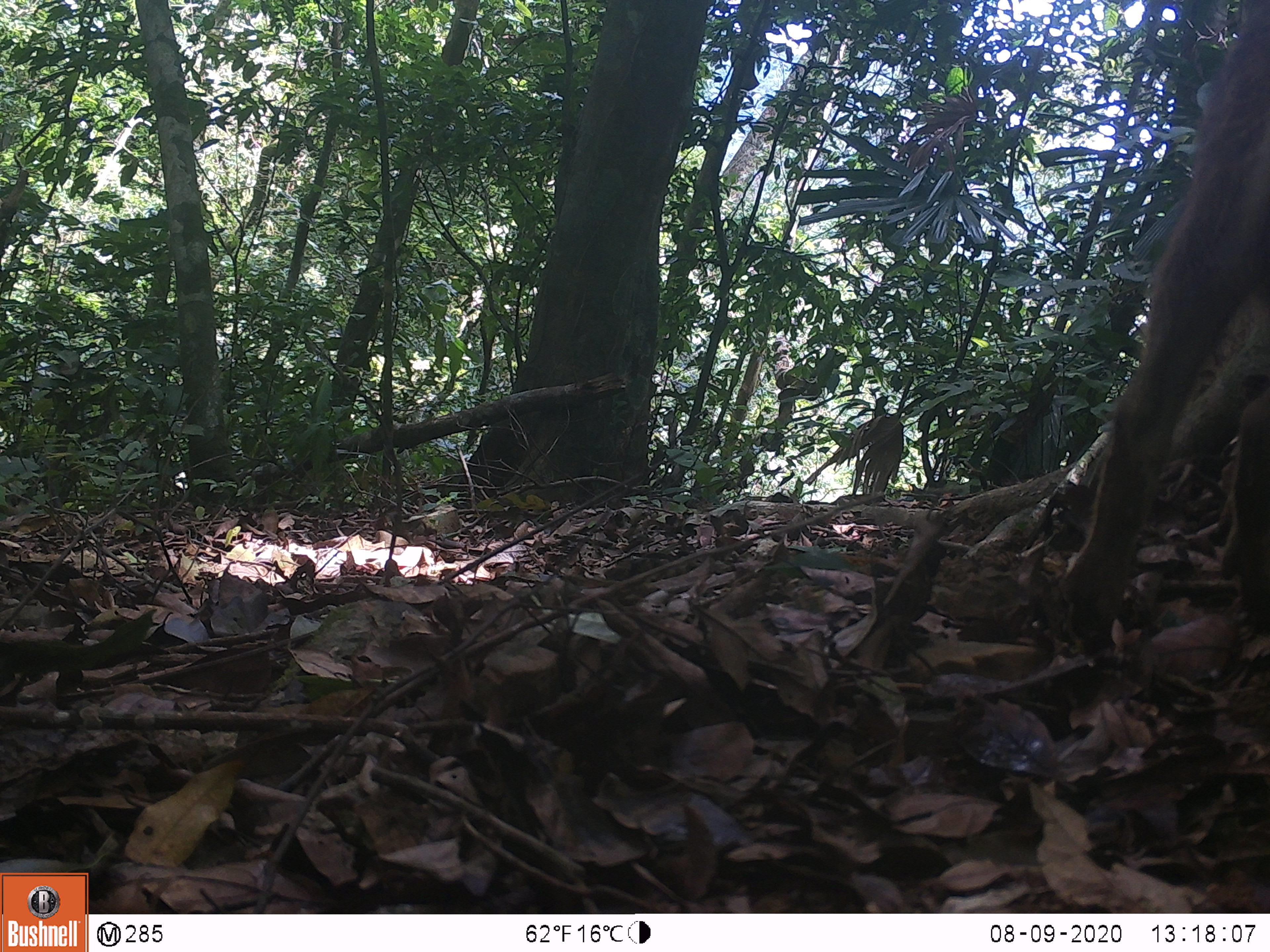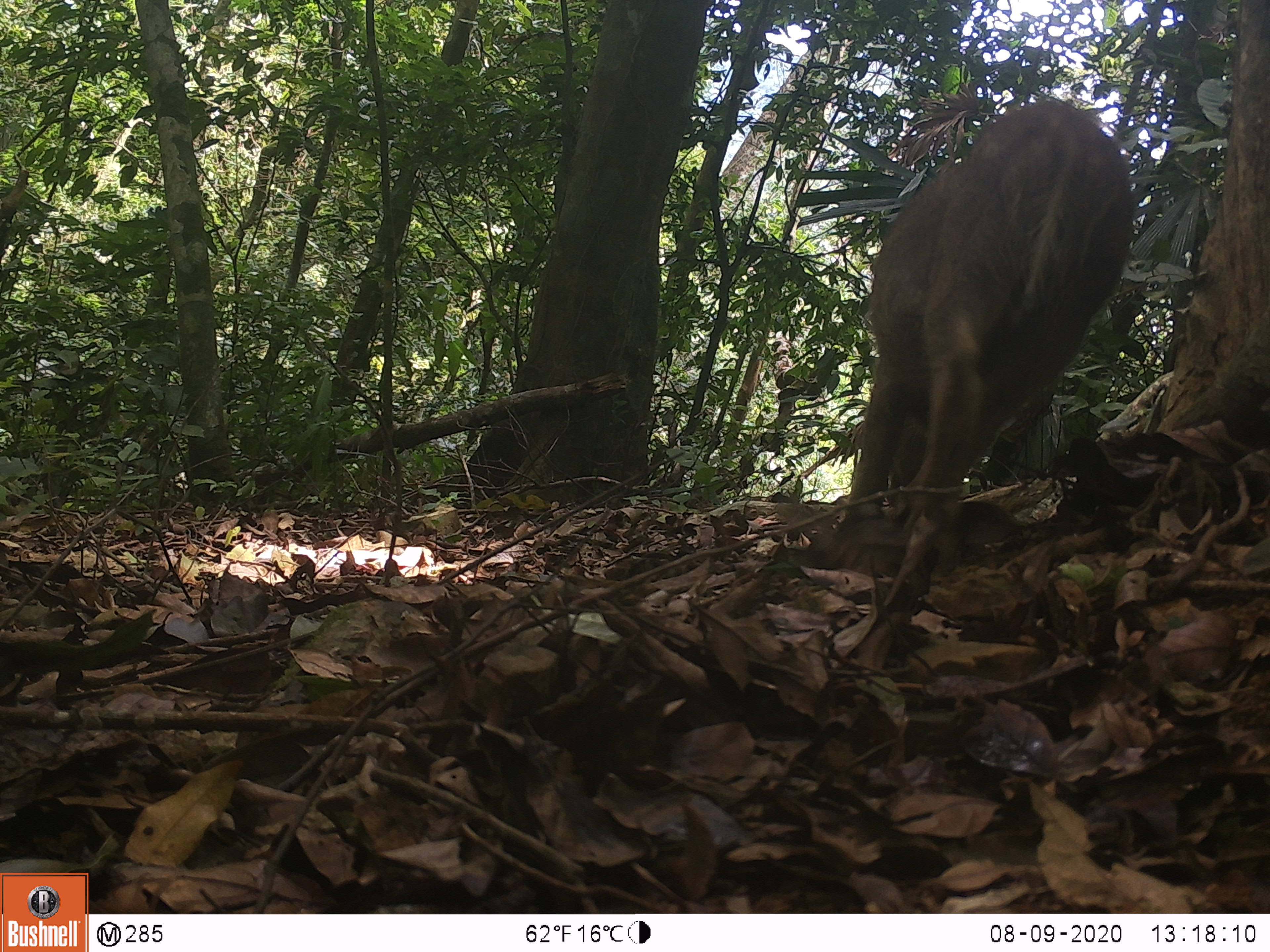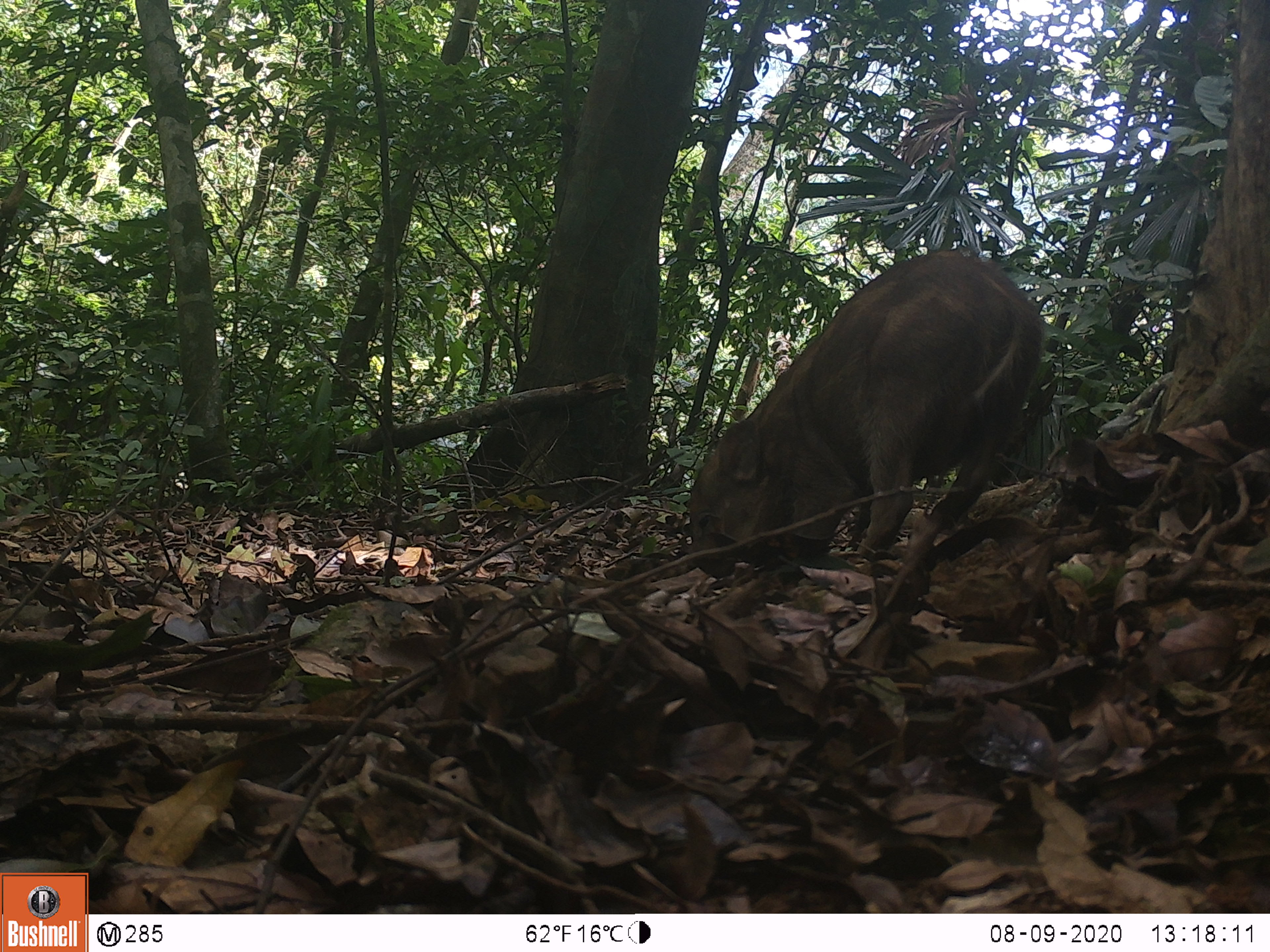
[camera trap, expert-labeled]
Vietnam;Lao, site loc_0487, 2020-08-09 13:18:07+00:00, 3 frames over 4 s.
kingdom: Animalia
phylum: Chordata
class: Mammalia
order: Artiodactyla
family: Suidae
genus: Sus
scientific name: Sus scrofa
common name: eurasian wild pig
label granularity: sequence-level